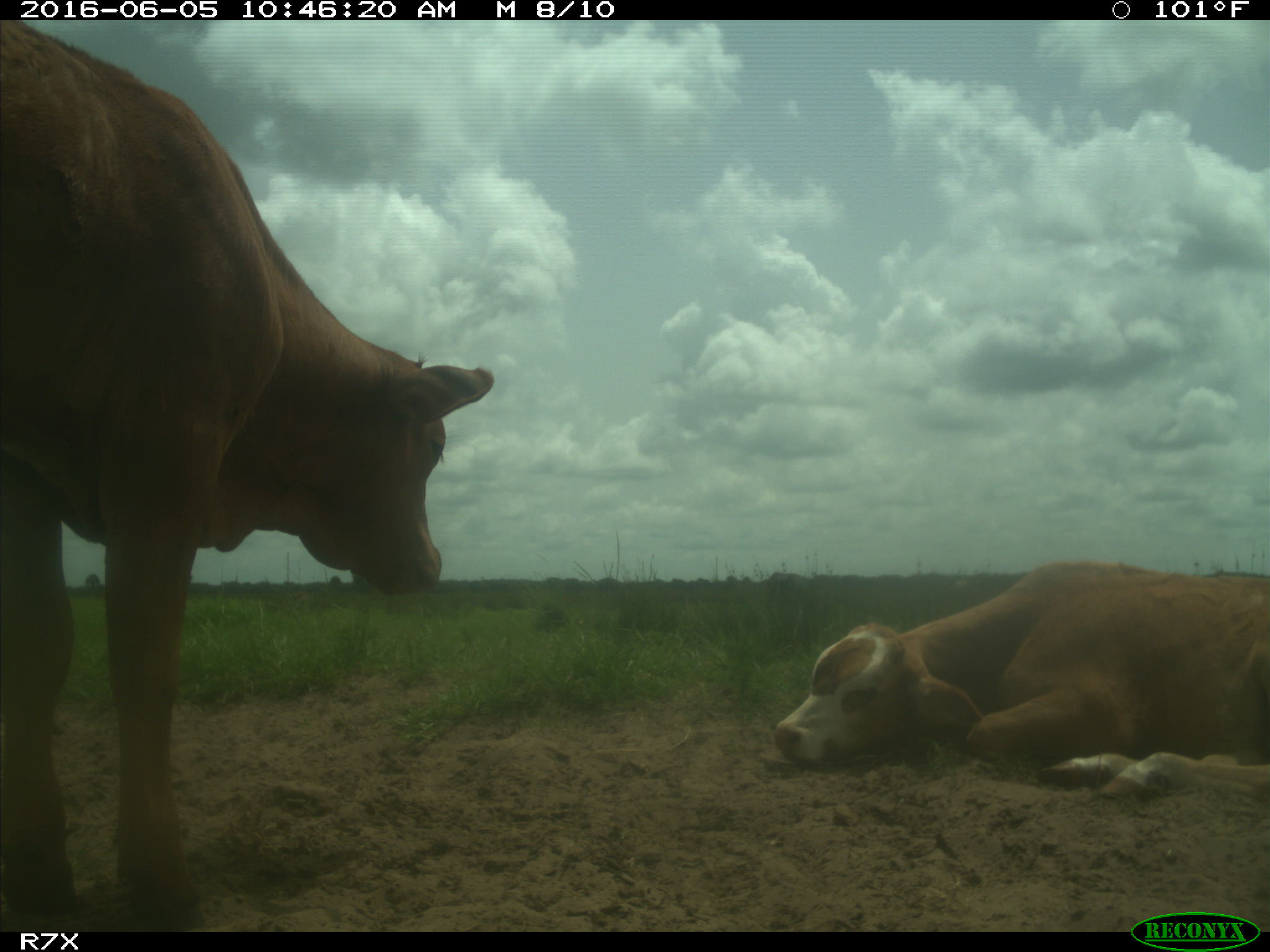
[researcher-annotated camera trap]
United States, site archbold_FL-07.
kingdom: Animalia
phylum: Chordata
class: Mammalia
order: Artiodactyla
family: Bovidae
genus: Bos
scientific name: Bos taurus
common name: domestic cow